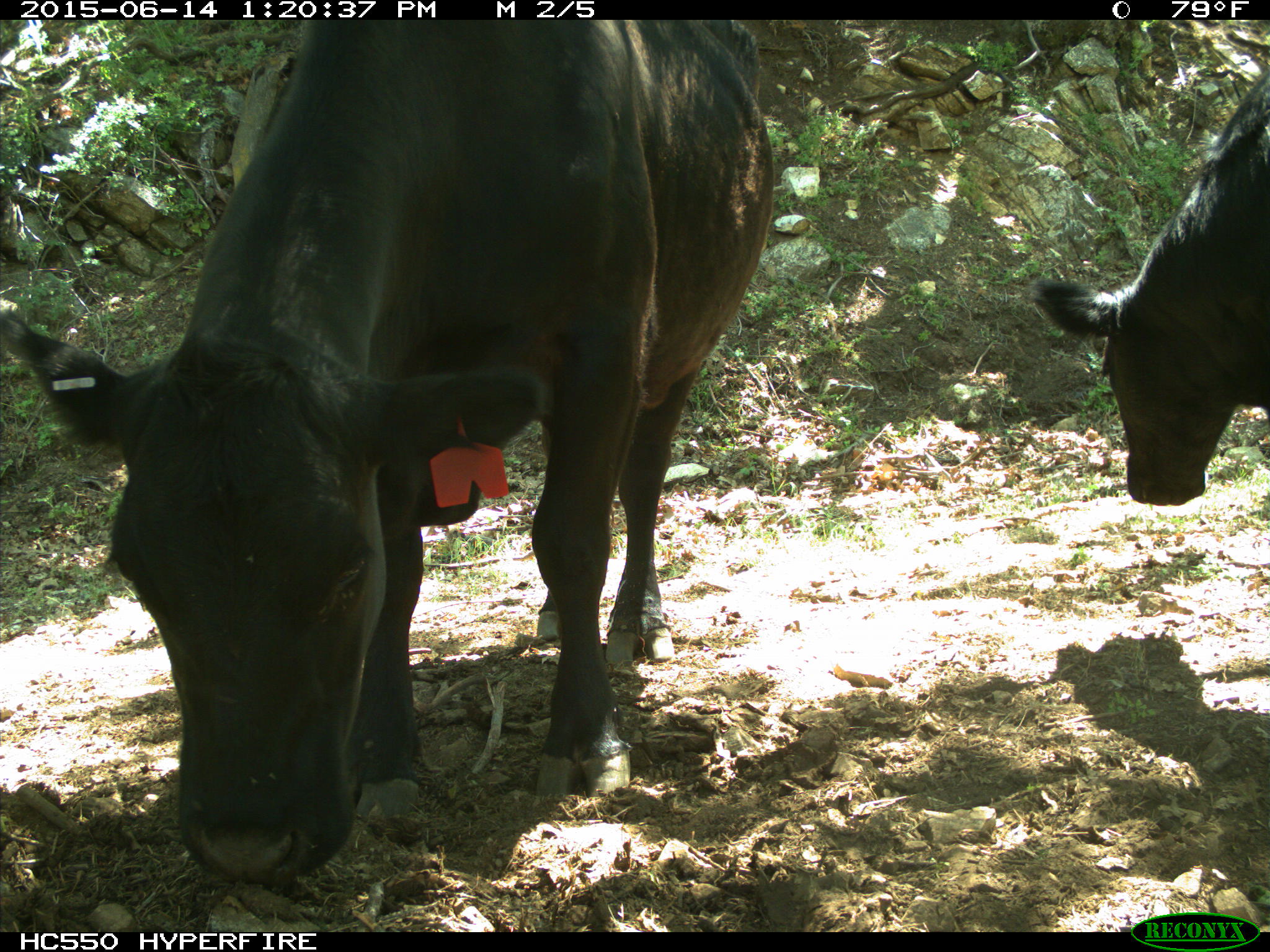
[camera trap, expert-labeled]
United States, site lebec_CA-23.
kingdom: Animalia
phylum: Chordata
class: Mammalia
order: Artiodactyla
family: Bovidae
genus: Bos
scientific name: Bos taurus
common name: domestic cow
Bos taurus (domestic cow).